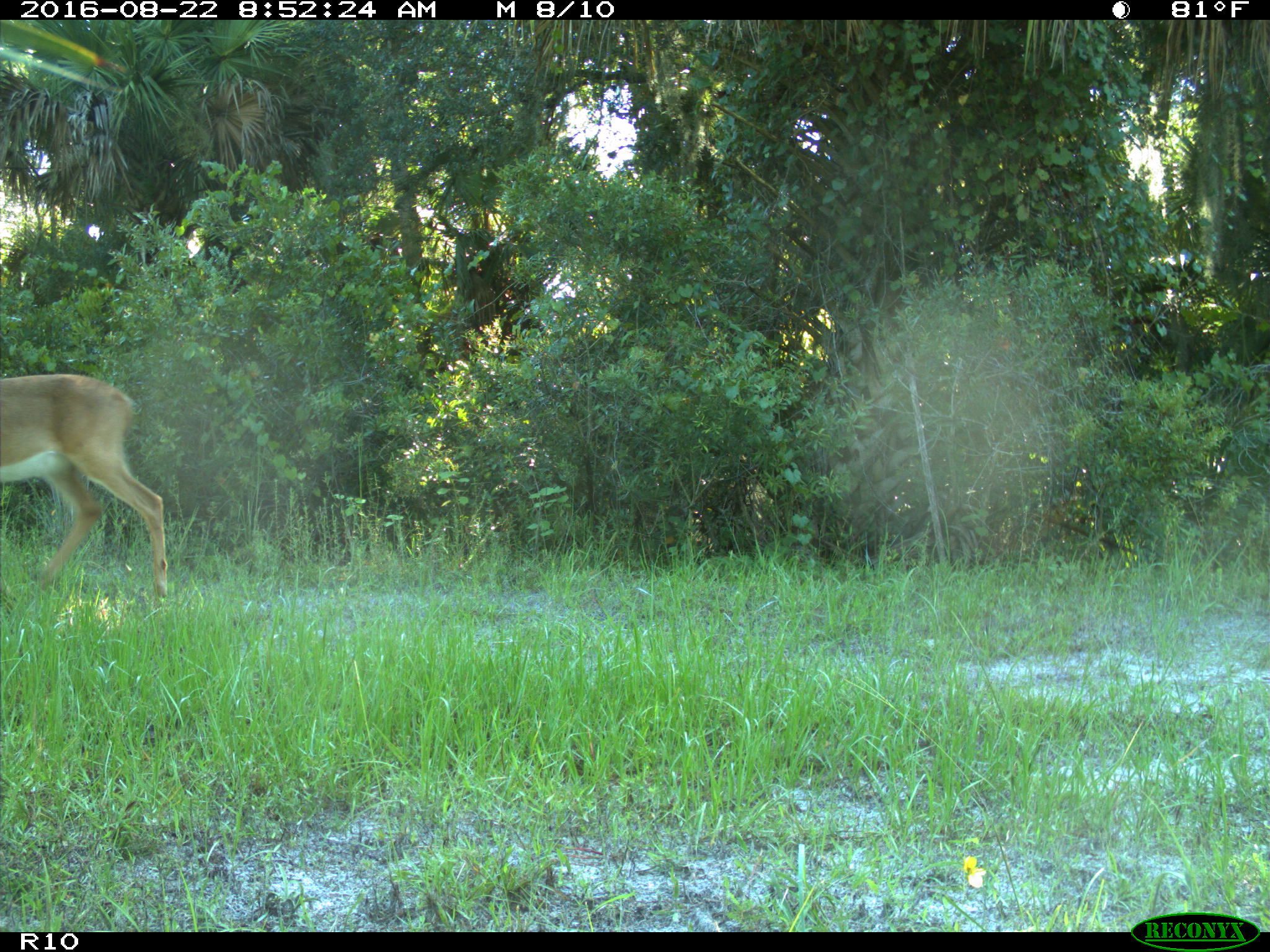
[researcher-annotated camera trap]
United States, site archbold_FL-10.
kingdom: Animalia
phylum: Chordata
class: Mammalia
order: Artiodactyla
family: Cervidae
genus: Odocoileus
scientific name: Odocoileus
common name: deer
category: unidentified deer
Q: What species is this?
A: Unidentified deer (deer) (Odocoileus).